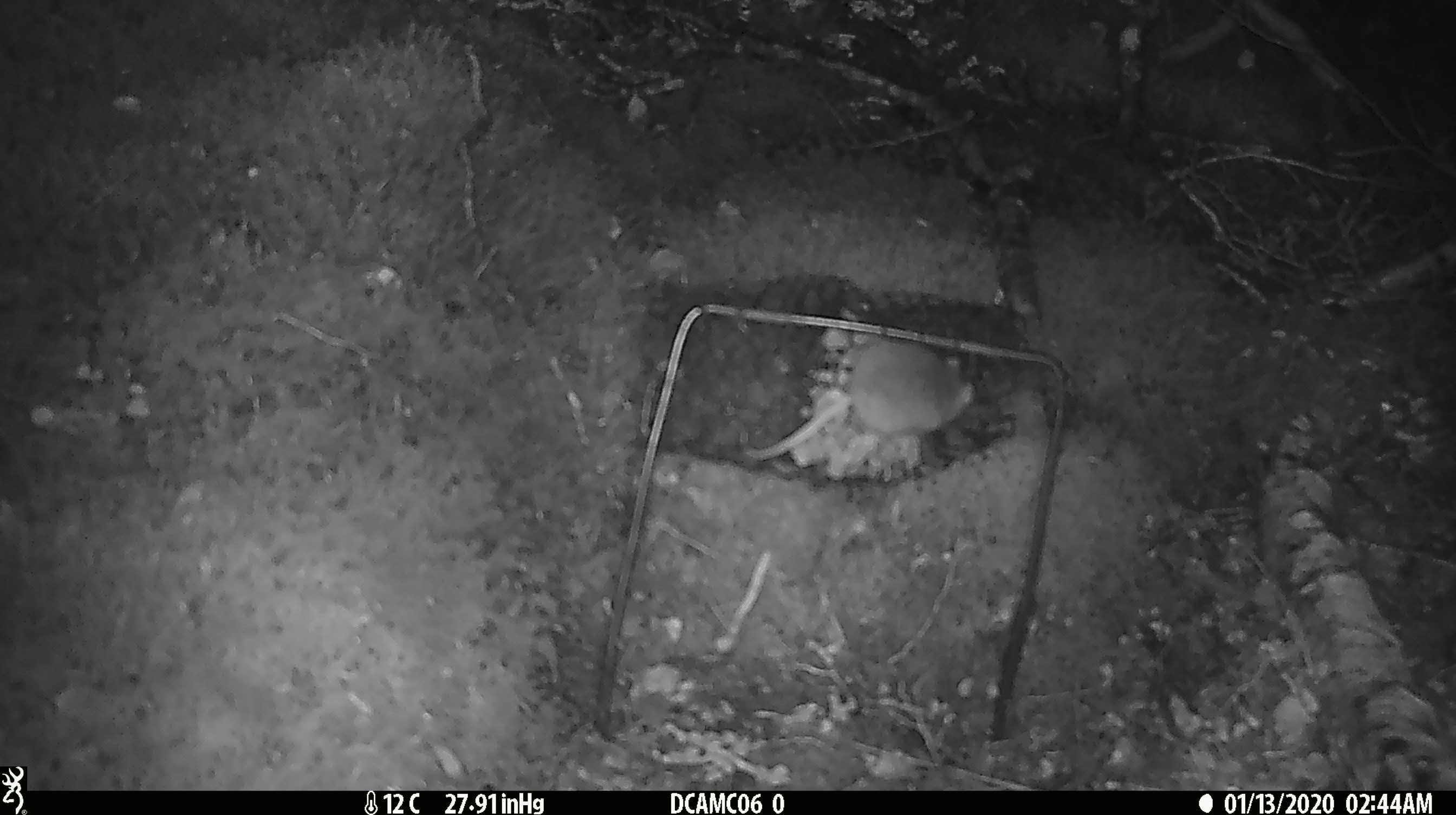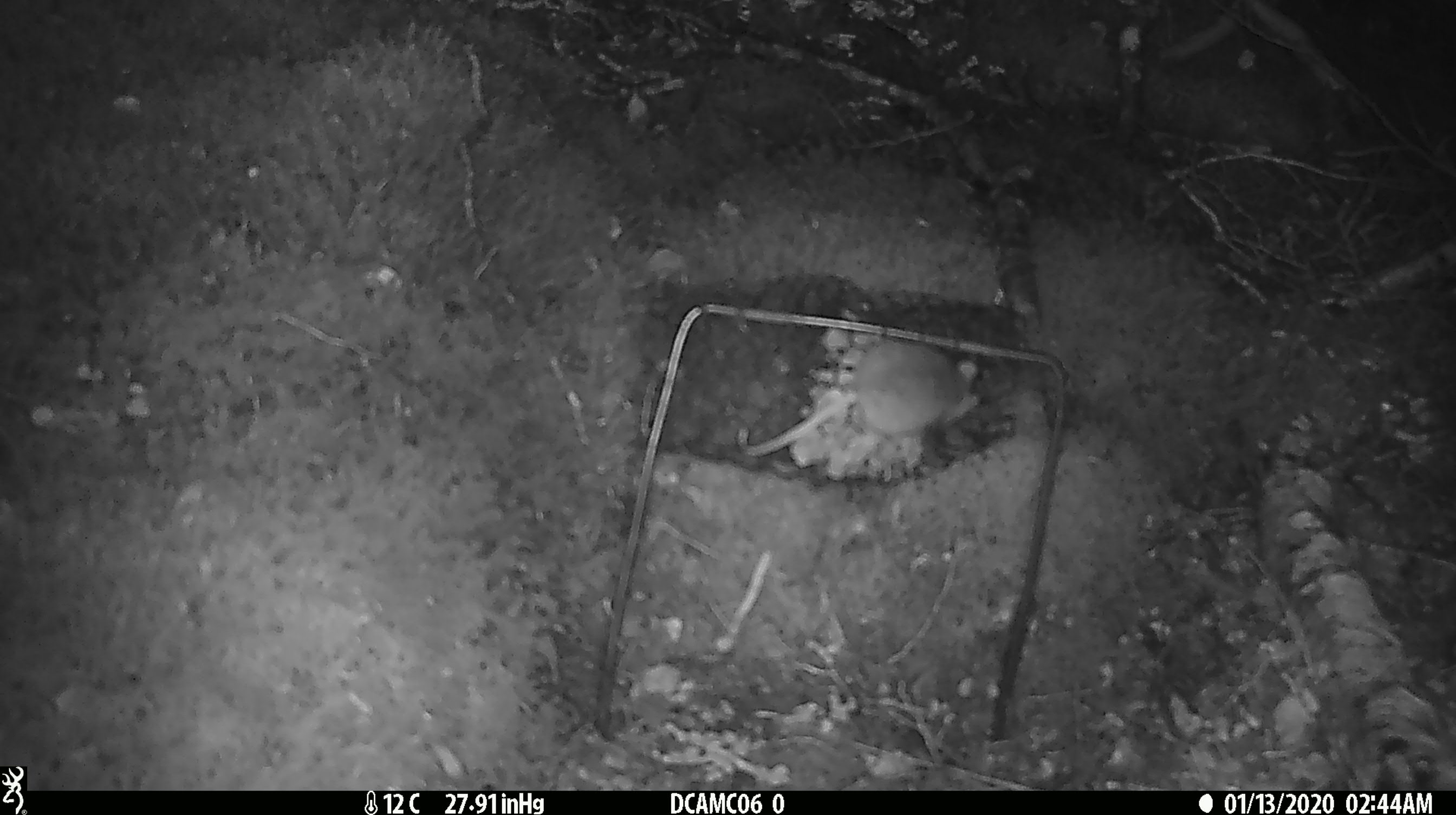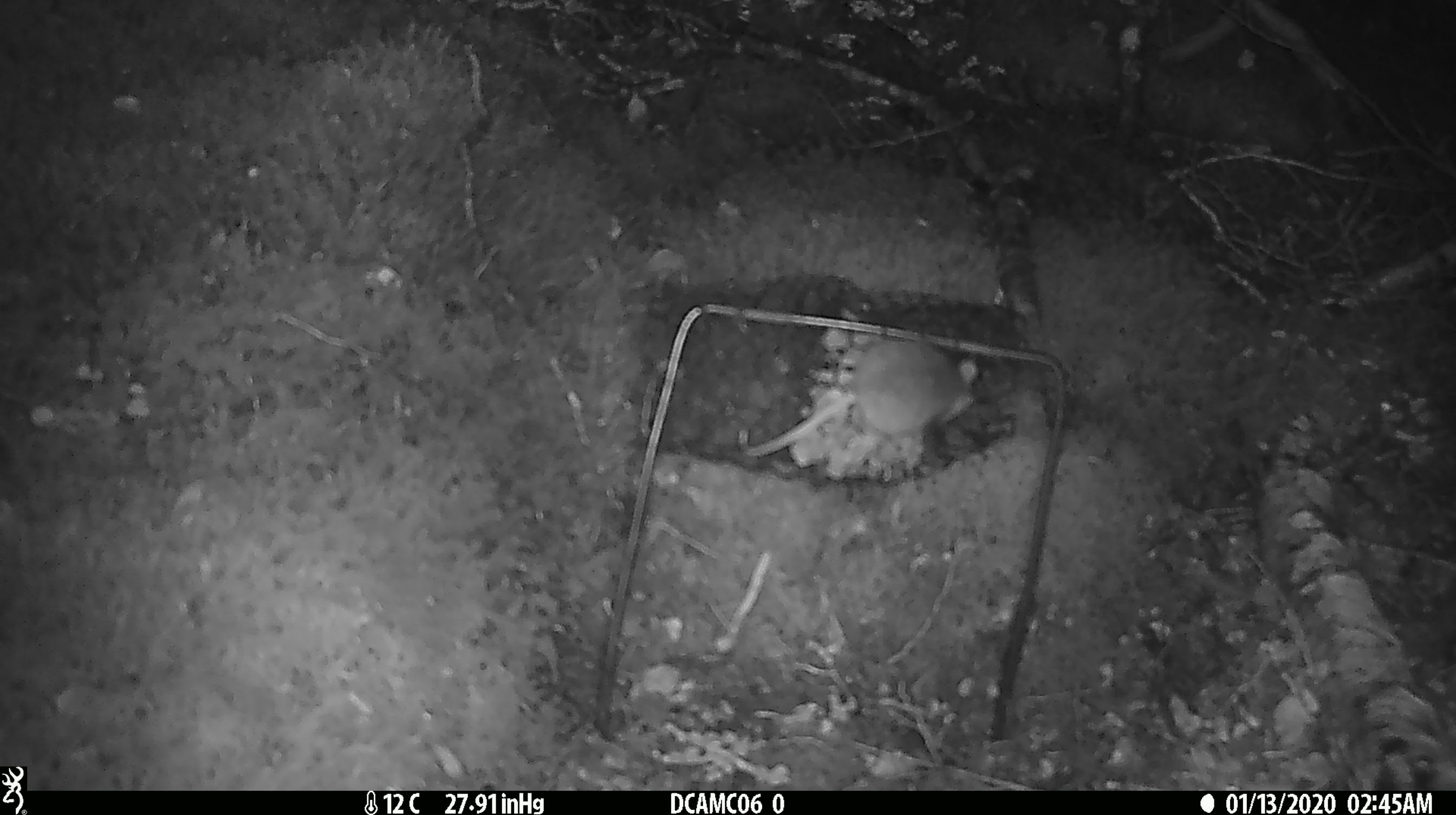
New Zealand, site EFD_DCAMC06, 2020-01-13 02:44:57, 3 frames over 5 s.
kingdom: Animalia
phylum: Chordata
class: Mammalia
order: Rodentia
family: Muridae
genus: Mus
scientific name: Mus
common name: mouse